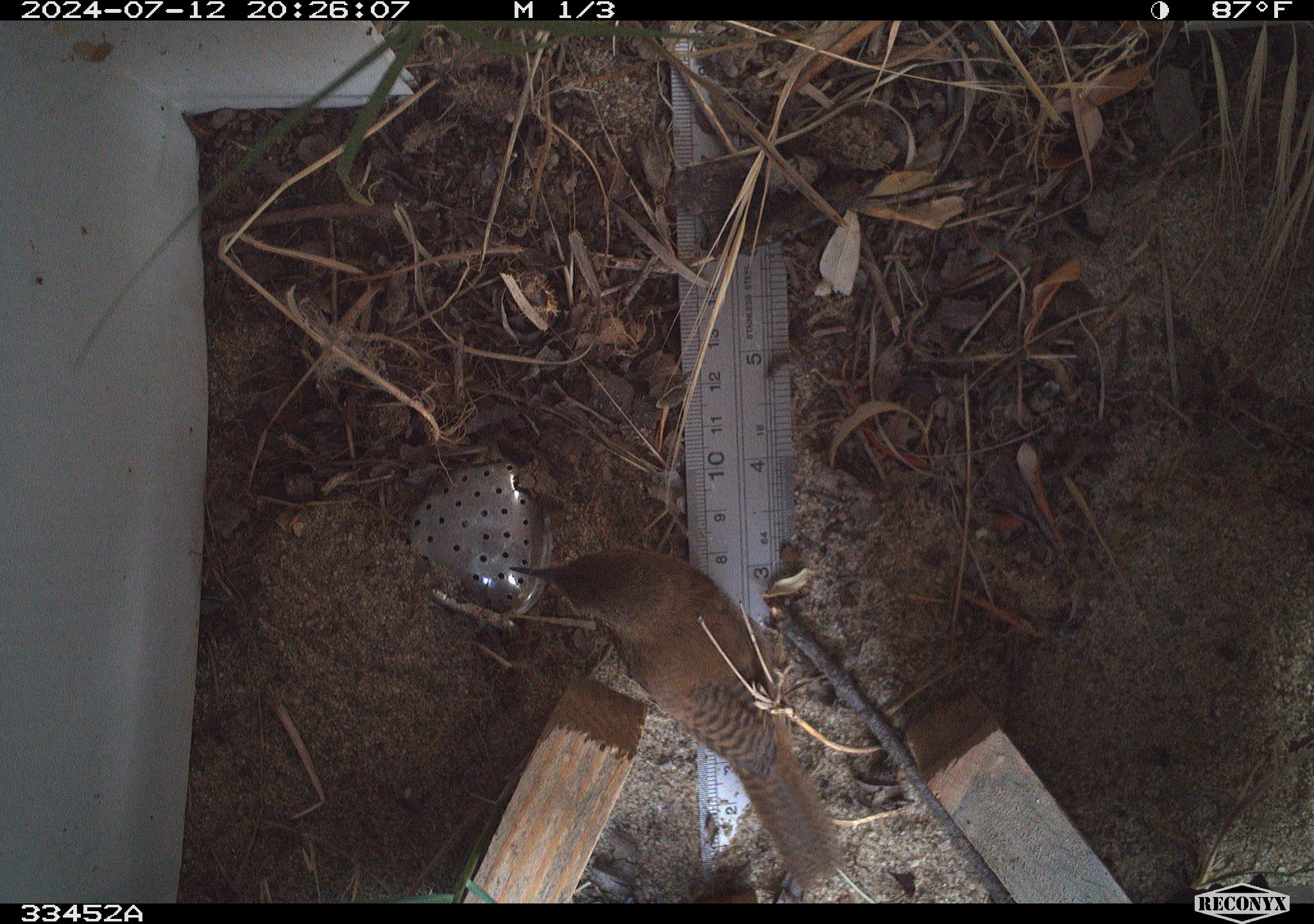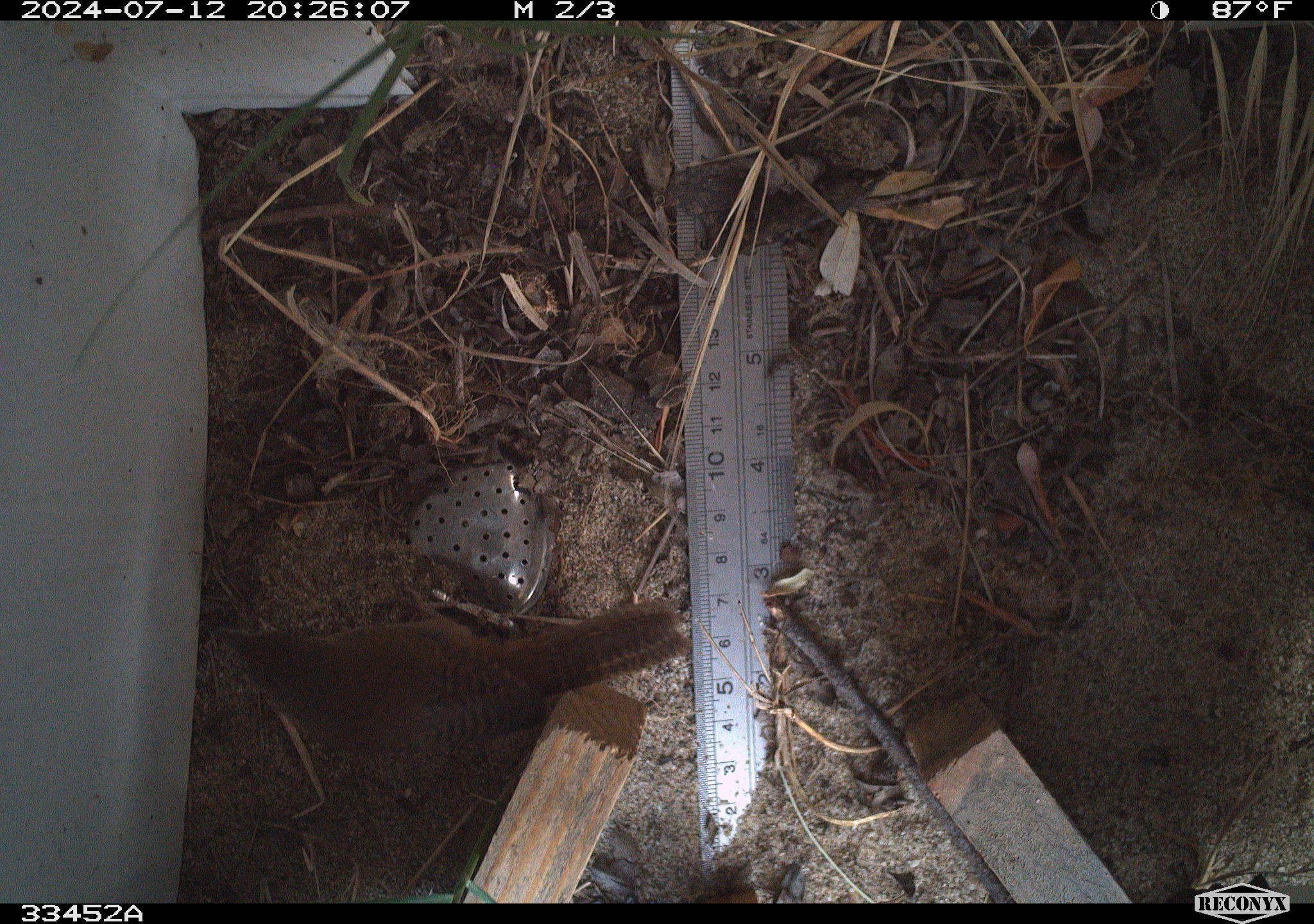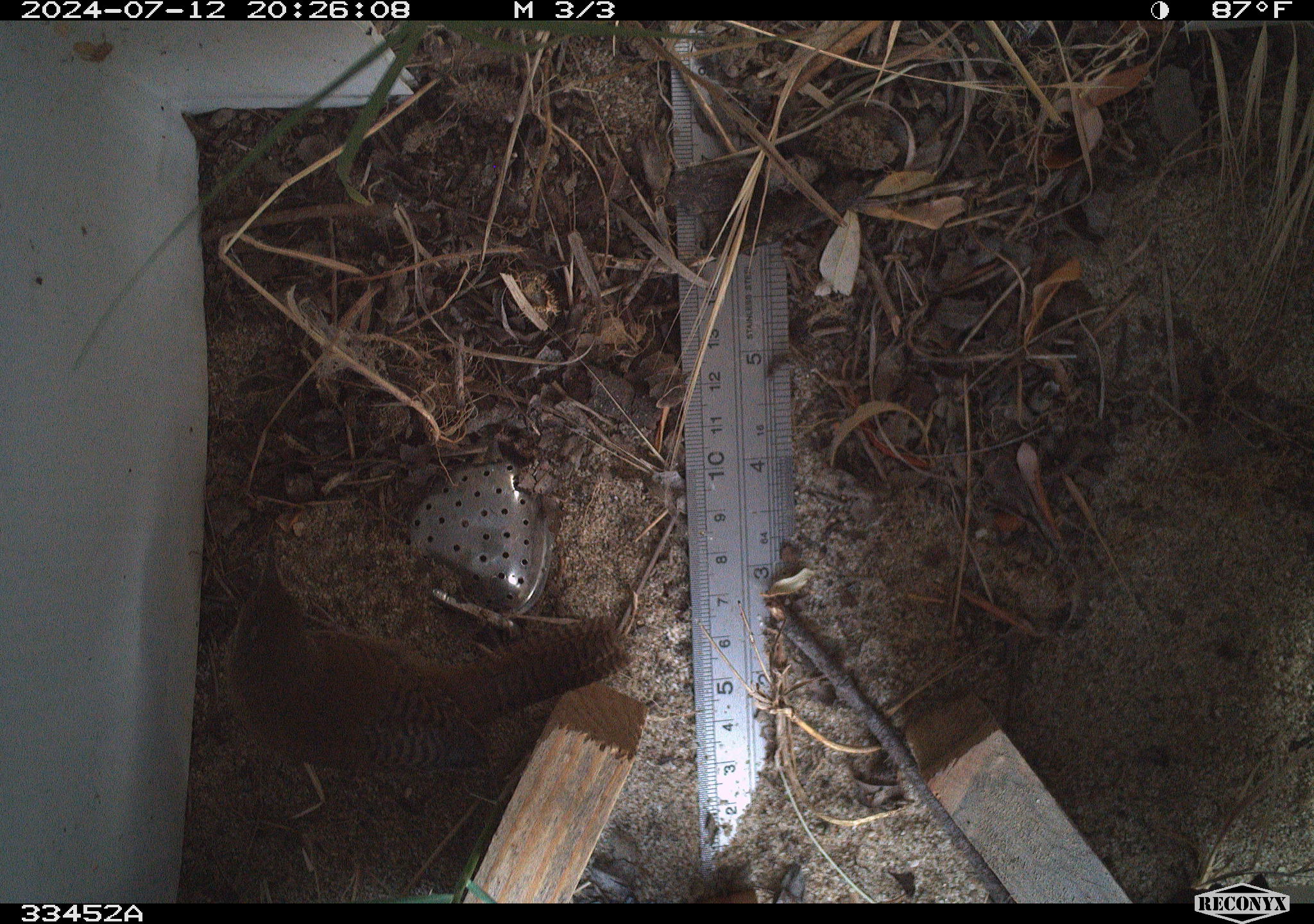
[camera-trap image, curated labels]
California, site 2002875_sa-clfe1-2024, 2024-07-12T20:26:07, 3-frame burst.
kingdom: Animalia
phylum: Chordata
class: Aves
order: Passeriformes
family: Troglodytidae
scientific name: Troglodytidae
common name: wren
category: troglodytidae family